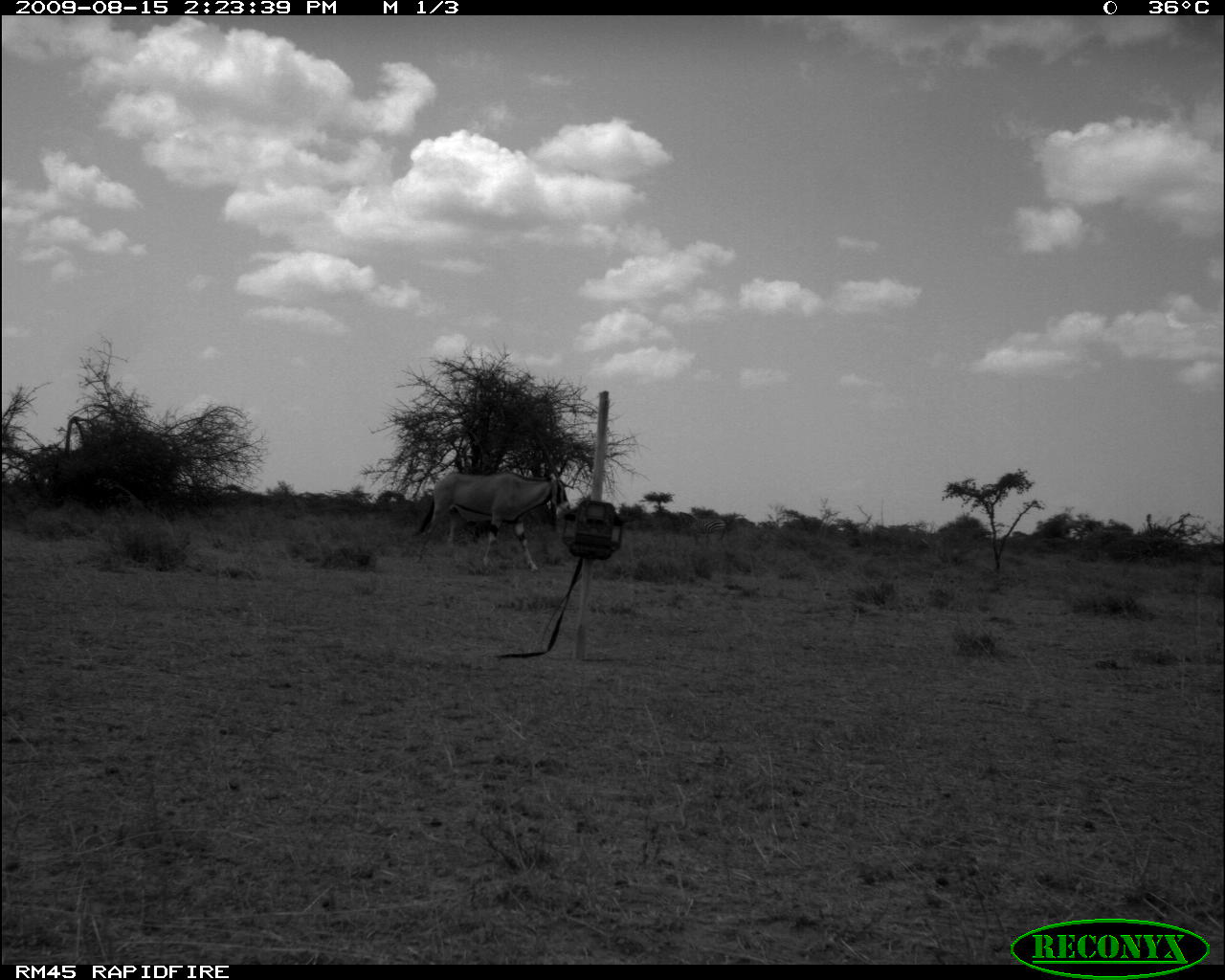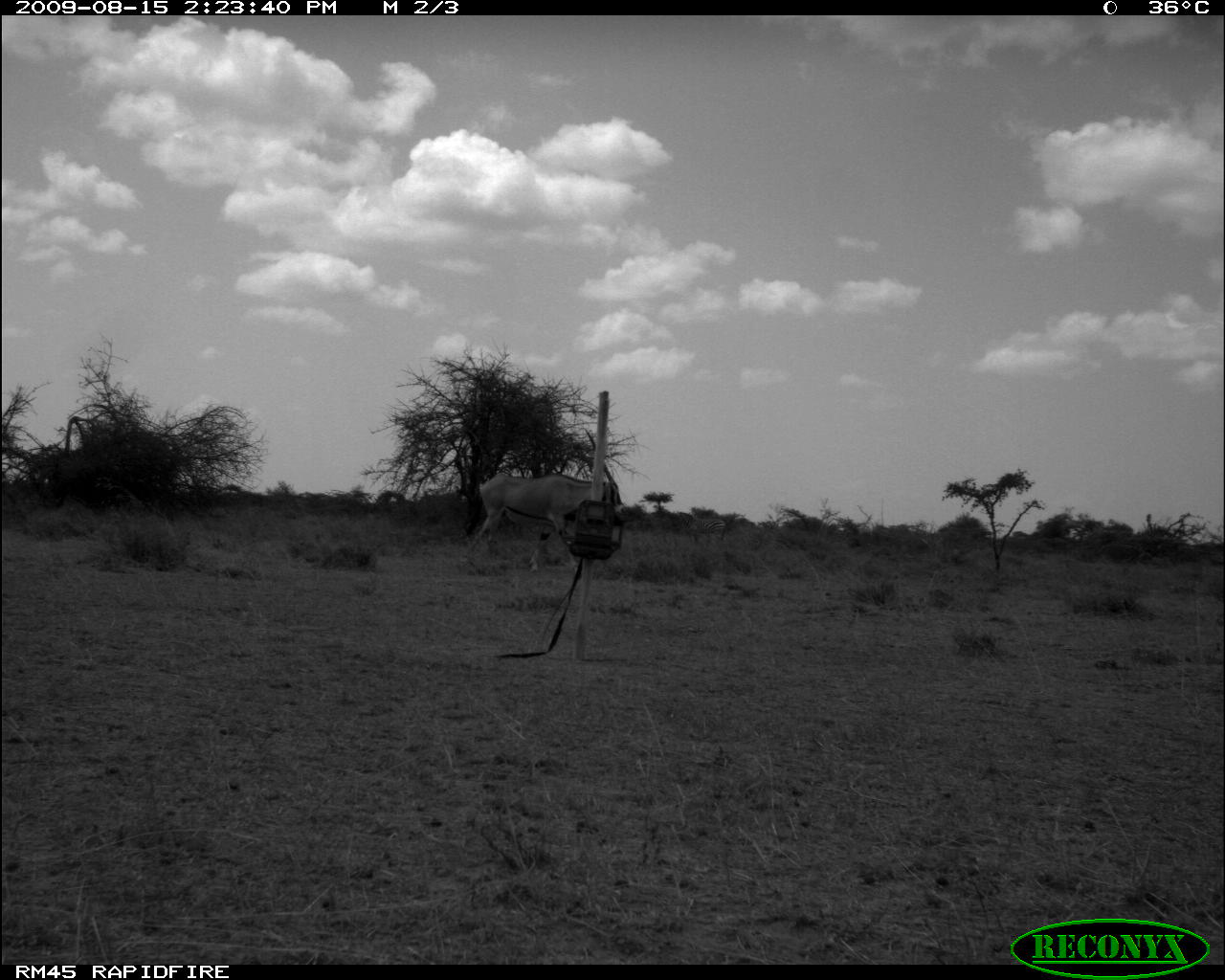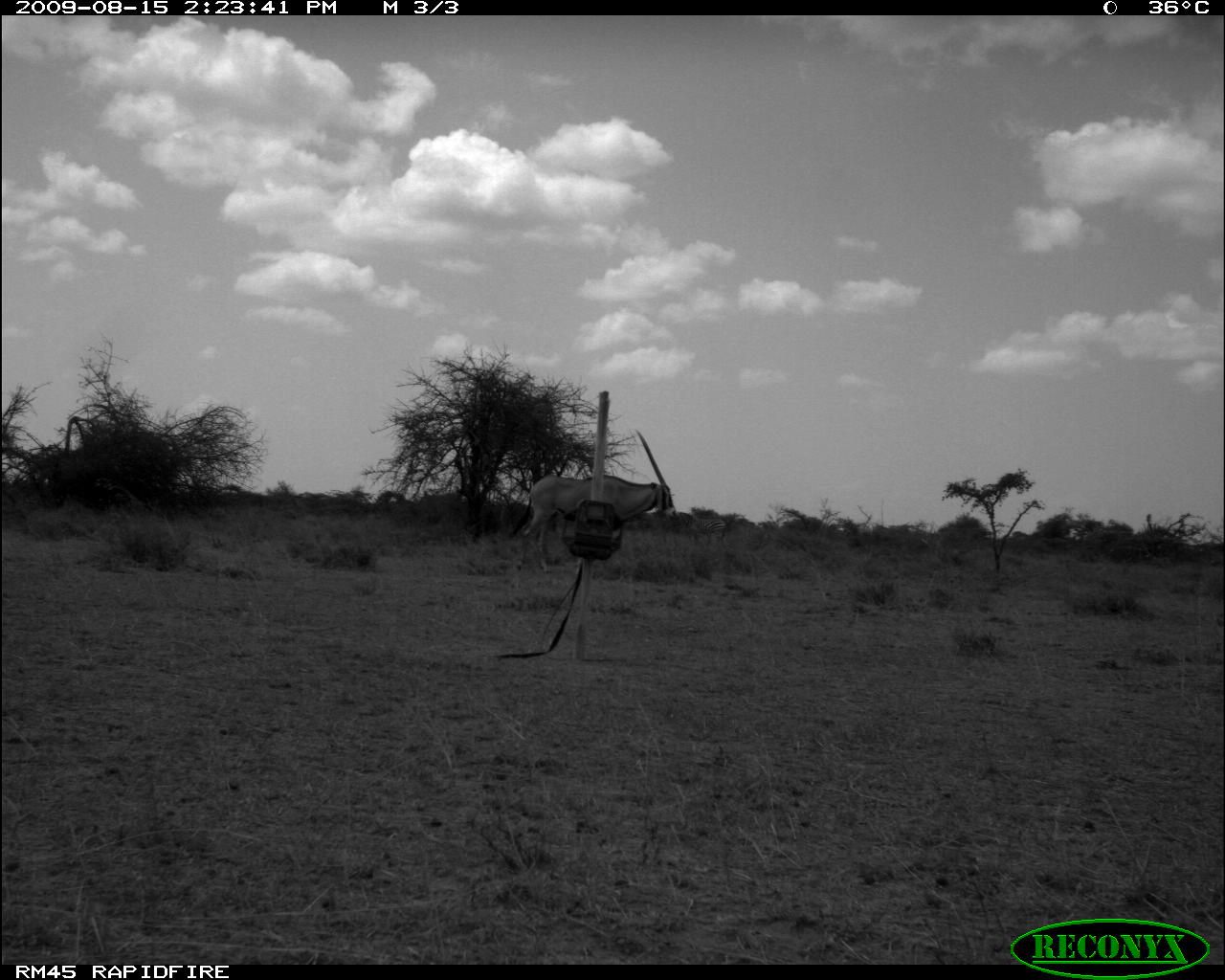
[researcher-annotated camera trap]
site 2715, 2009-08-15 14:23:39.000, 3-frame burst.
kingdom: Animalia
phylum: Chordata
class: Mammalia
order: Artiodactyla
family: Bovidae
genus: Oryx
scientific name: Oryx beisa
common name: east african oryx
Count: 1.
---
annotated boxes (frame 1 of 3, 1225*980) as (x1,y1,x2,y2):
oryx beisa: (413,470,571,575); (678,511,726,547)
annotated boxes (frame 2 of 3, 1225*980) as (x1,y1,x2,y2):
oryx beisa: (467,427,621,565); (677,511,726,545)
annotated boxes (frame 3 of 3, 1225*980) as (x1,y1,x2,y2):
oryx beisa: (508,429,673,579); (679,511,726,545)